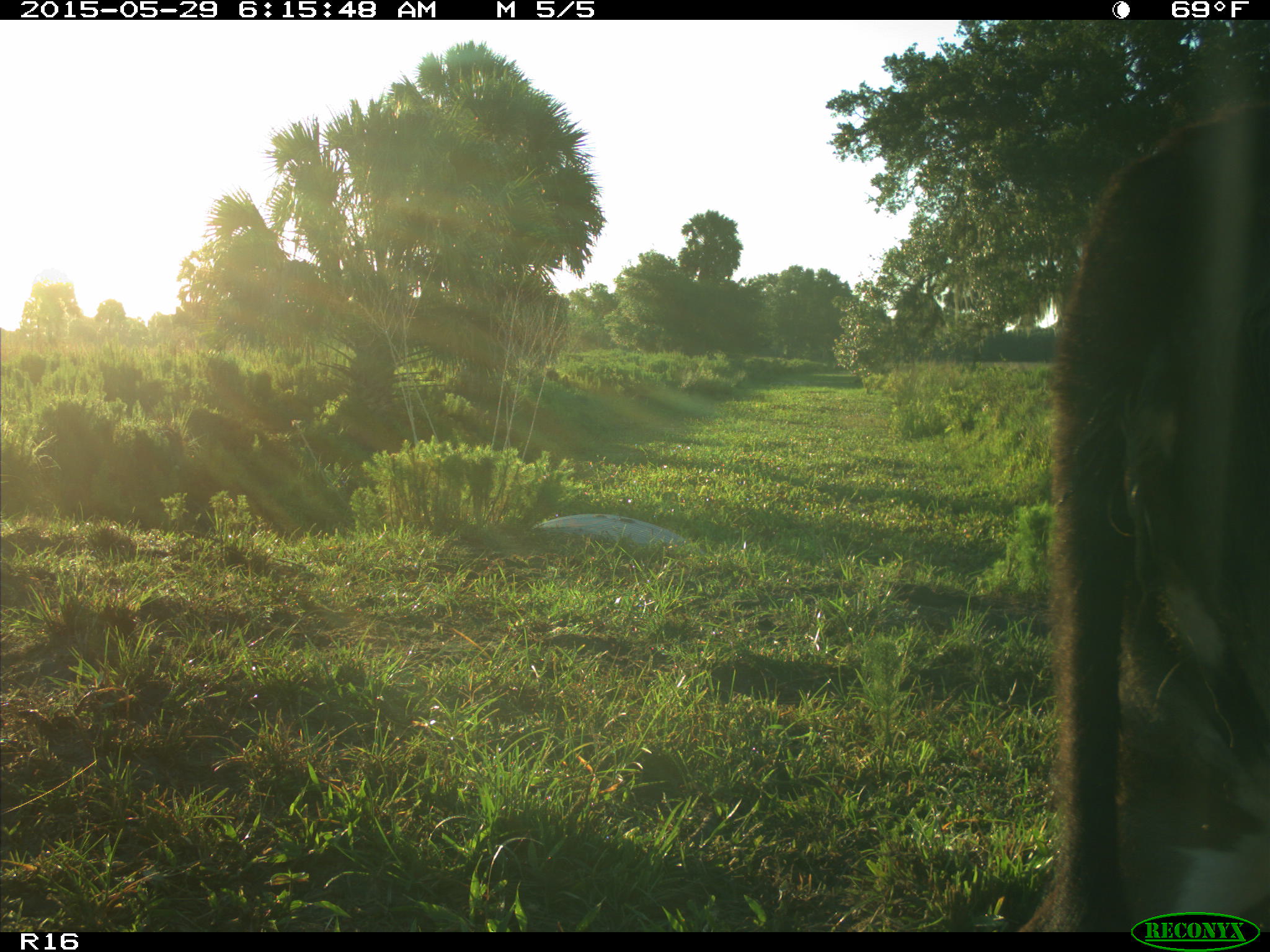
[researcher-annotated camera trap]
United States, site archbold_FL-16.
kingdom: Animalia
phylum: Chordata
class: Mammalia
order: Artiodactyla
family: Bovidae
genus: Bos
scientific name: Bos taurus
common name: domestic cow